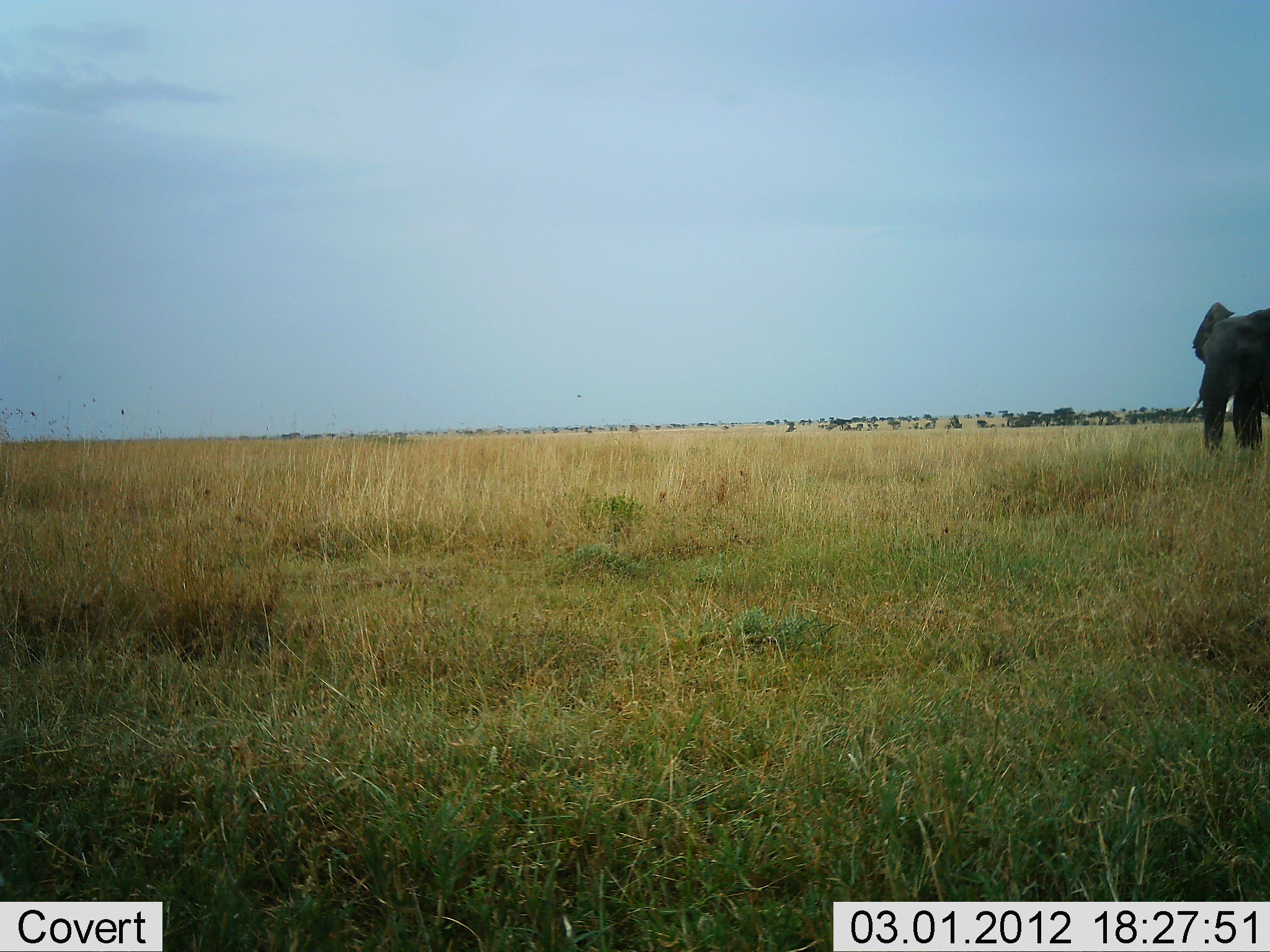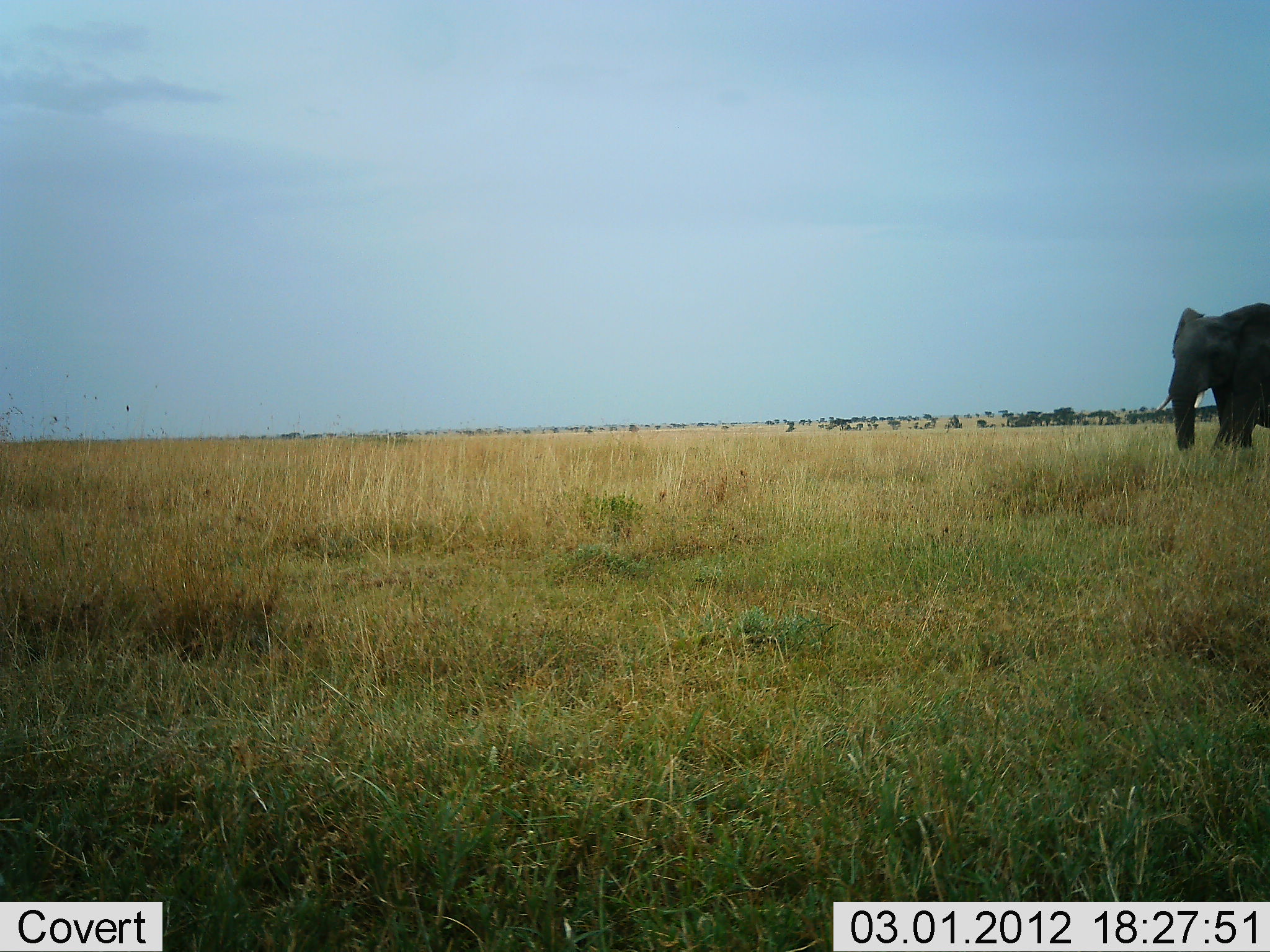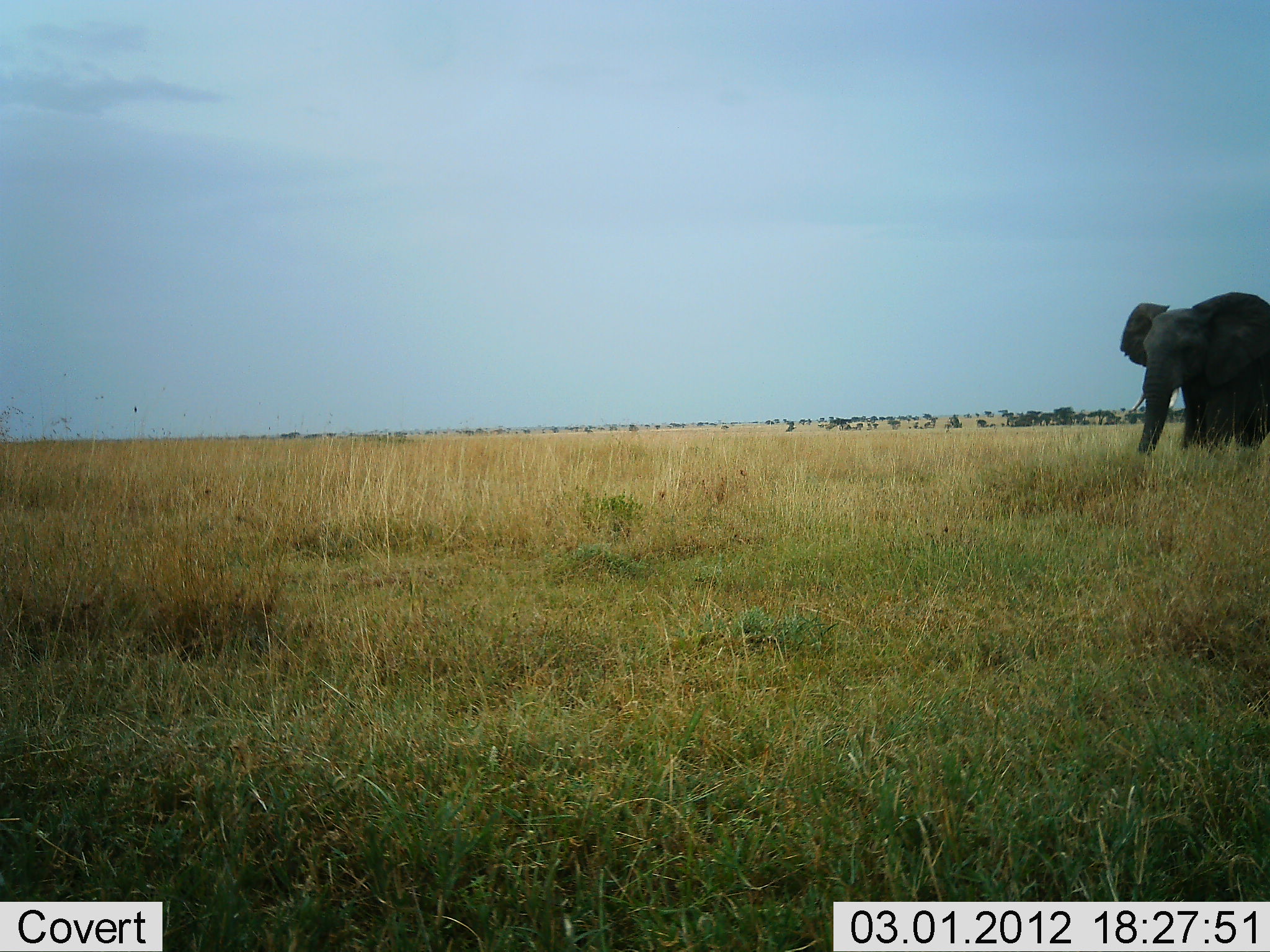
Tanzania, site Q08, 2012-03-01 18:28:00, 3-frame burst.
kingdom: Animalia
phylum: Chordata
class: Mammalia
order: Proboscidea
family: Elephantidae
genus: Loxodonta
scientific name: Loxodonta africana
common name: african bush elephant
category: elephant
Elephant (african bush elephant) (Loxodonta africana), count 1. Behavior (volunteer vote fractions): standing 4%, resting 0%, moving 96%, interacting 0%. Young present (vote fraction): 0%. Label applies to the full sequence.